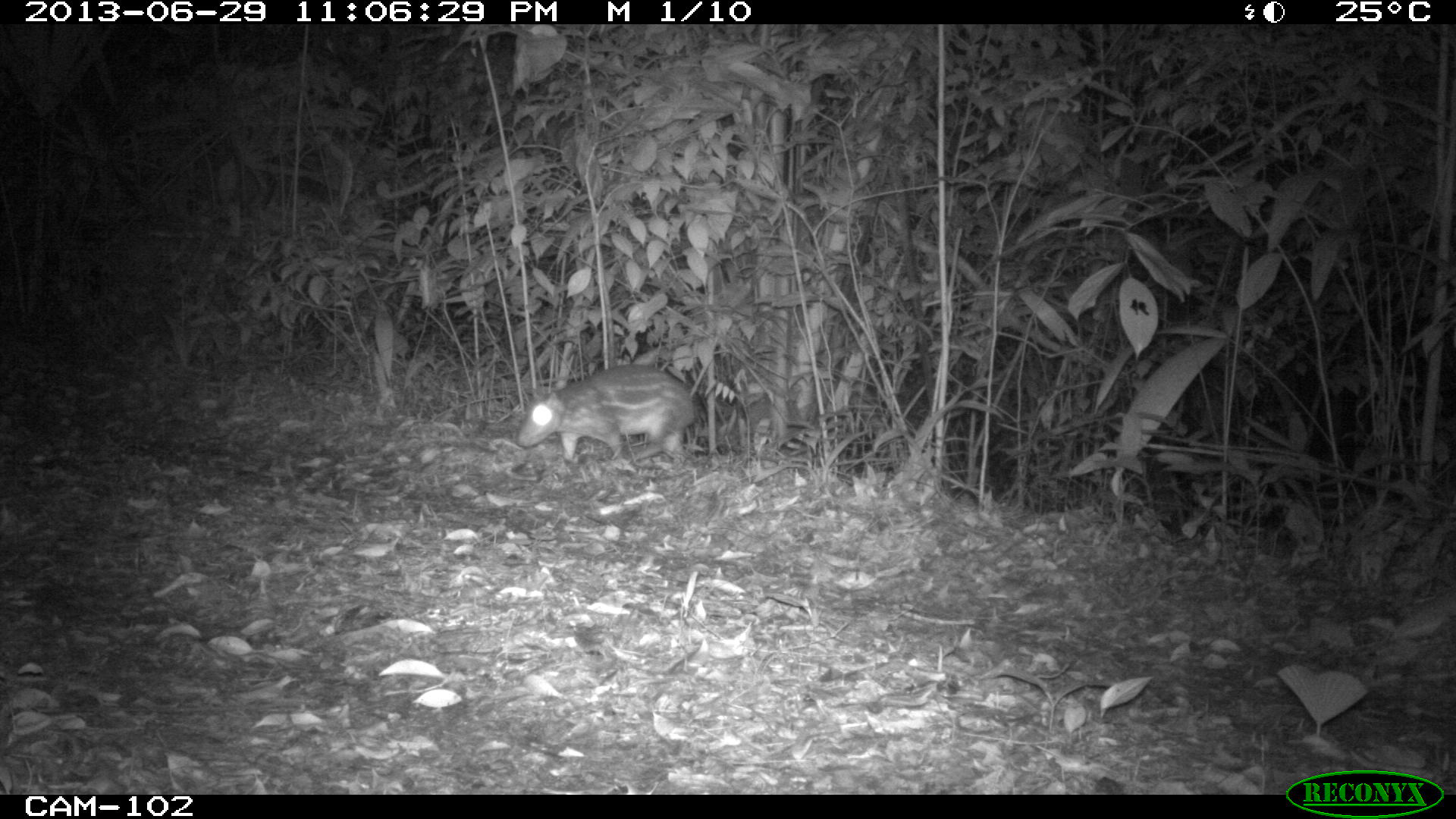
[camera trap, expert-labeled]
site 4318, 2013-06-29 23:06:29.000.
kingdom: Animalia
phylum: Chordata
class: Mammalia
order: Rodentia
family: Cuniculidae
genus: Cuniculus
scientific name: Cuniculus paca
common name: lowland paca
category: agouti paca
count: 1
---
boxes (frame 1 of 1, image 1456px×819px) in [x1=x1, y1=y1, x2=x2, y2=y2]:
agouti paca: [x1=516, y1=363, x2=698, y2=462]